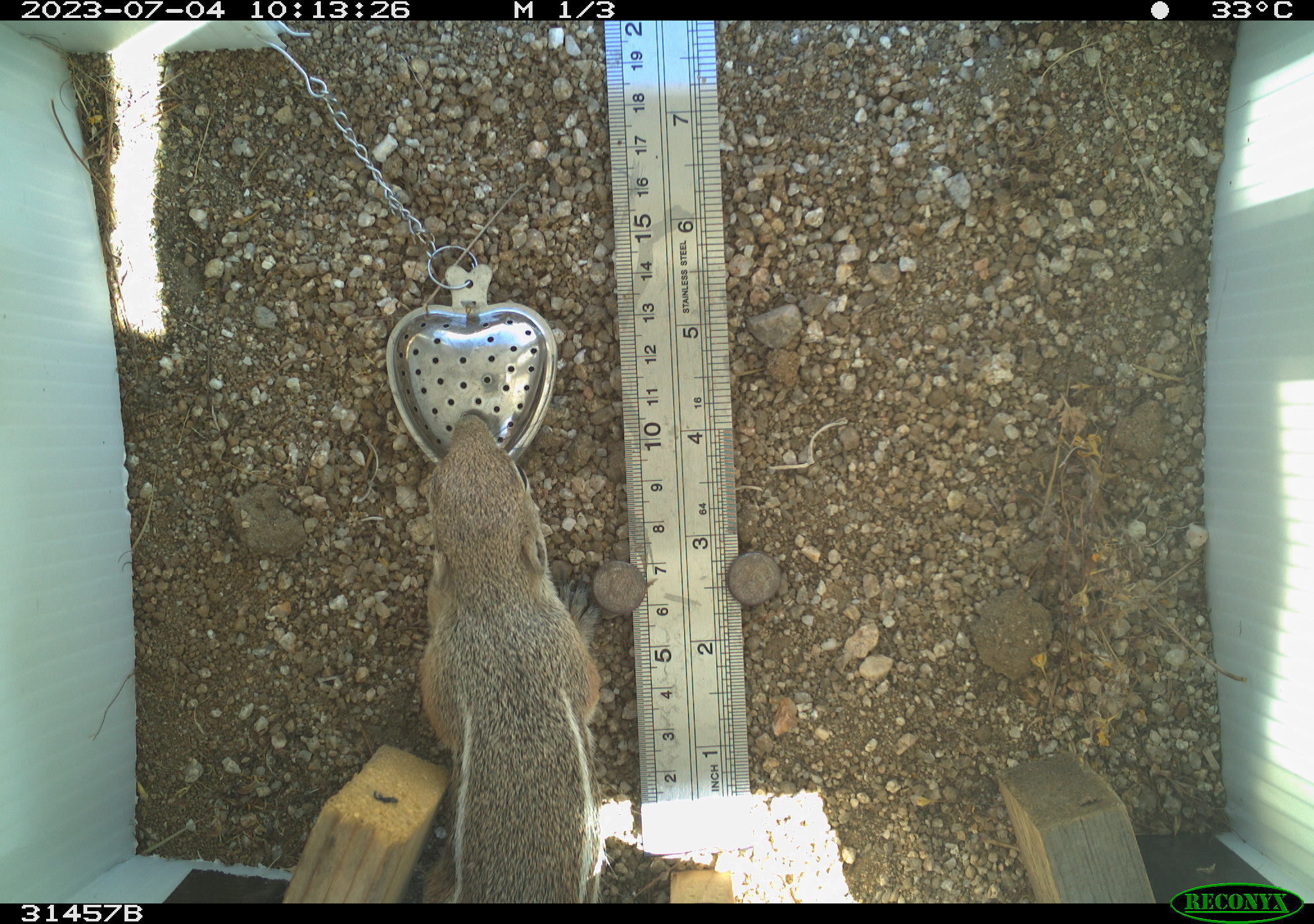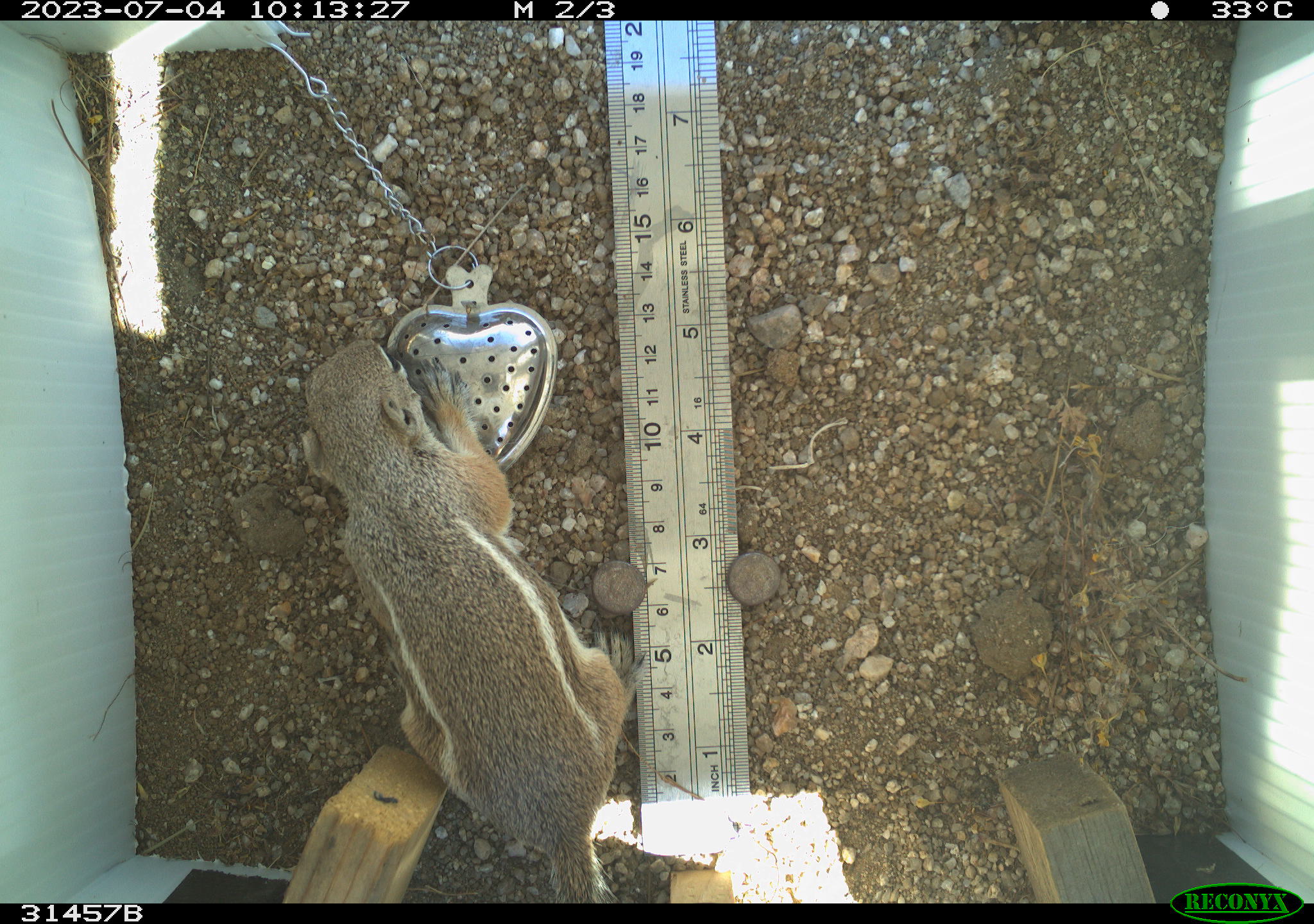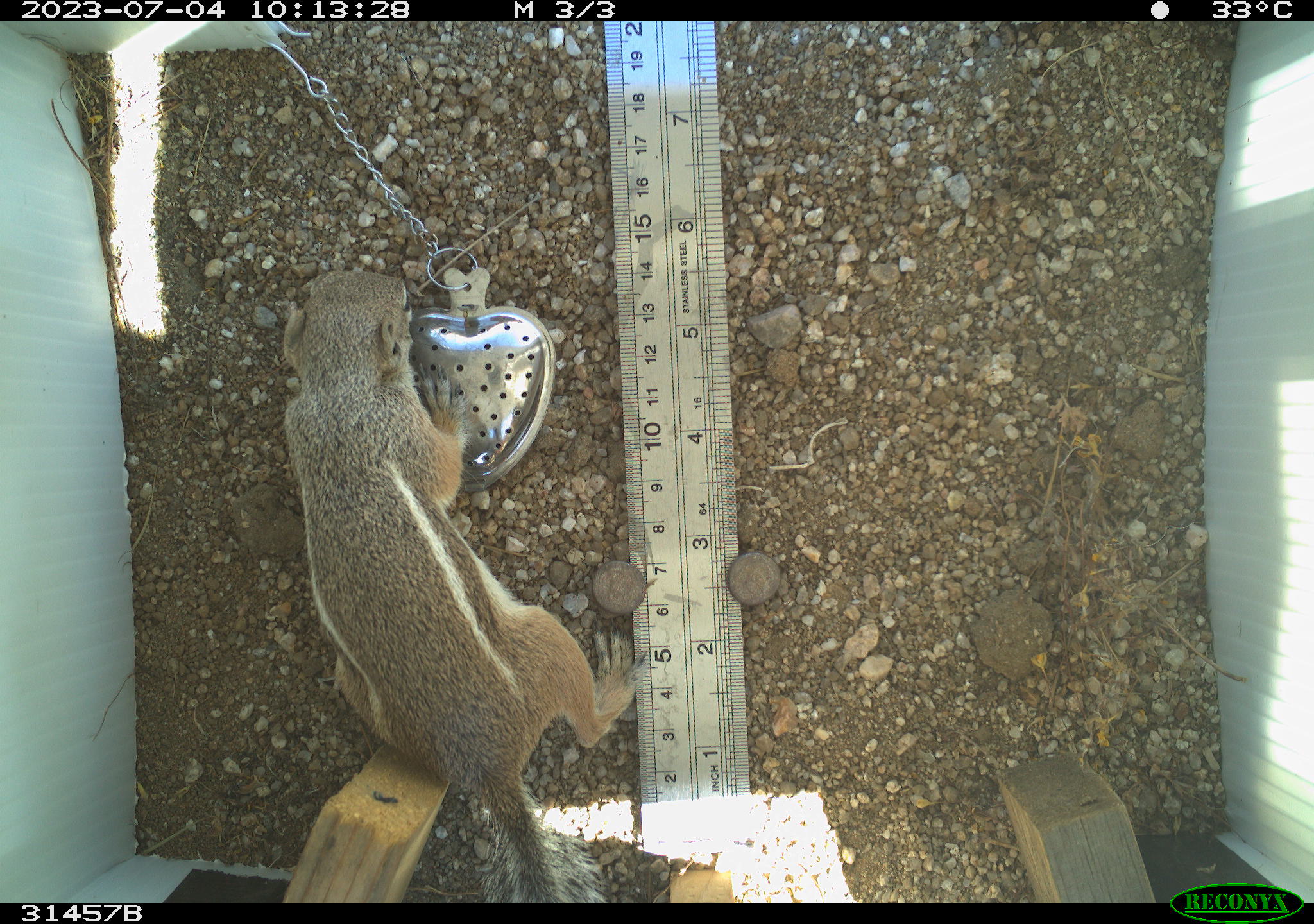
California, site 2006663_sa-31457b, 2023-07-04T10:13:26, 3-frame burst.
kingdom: Animalia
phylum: Chordata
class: Mammalia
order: Rodentia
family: Sciuridae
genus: Ammospermophilus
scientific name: Ammospermophilus leucurus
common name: white-tailed antelope squirrel